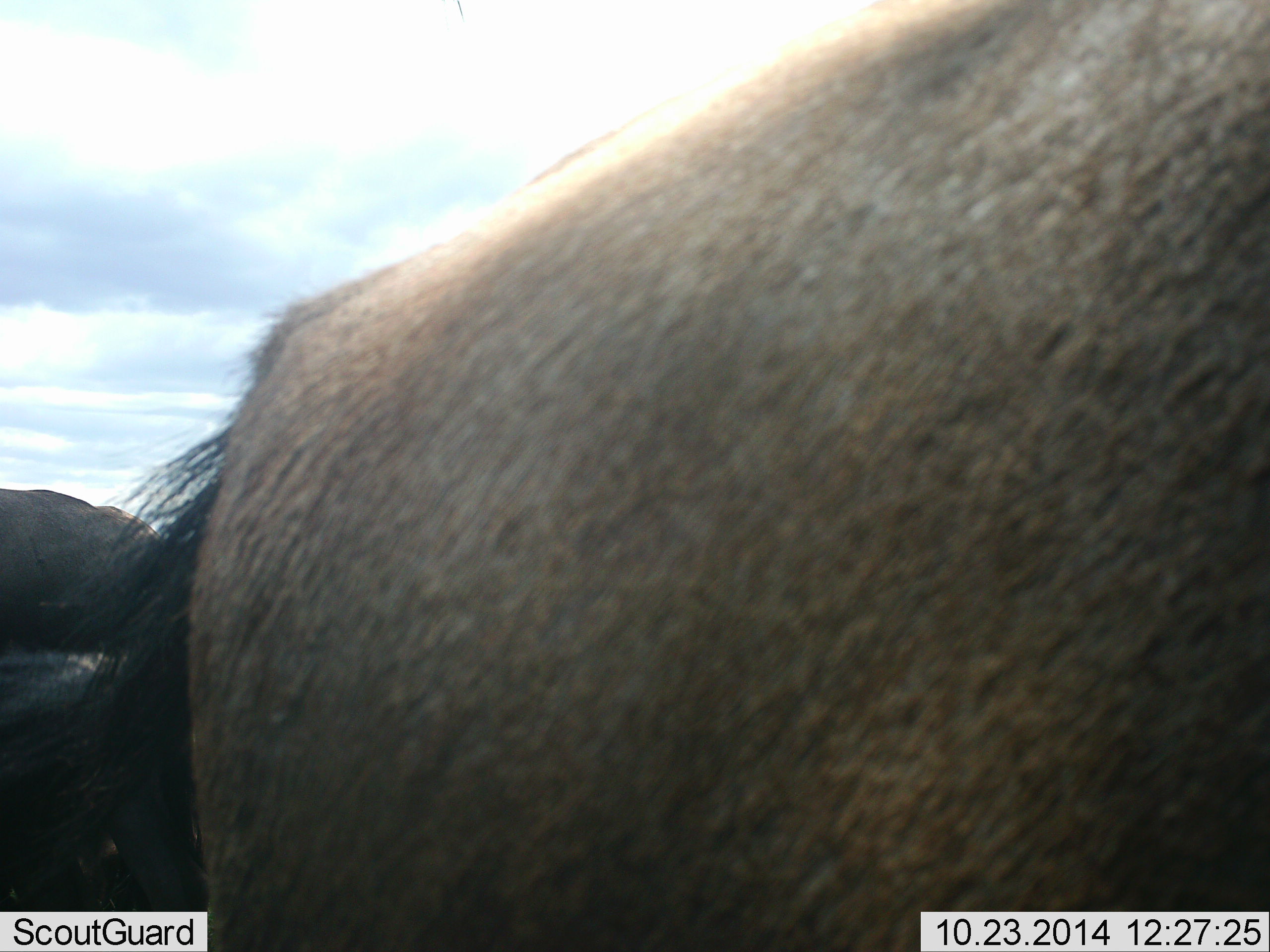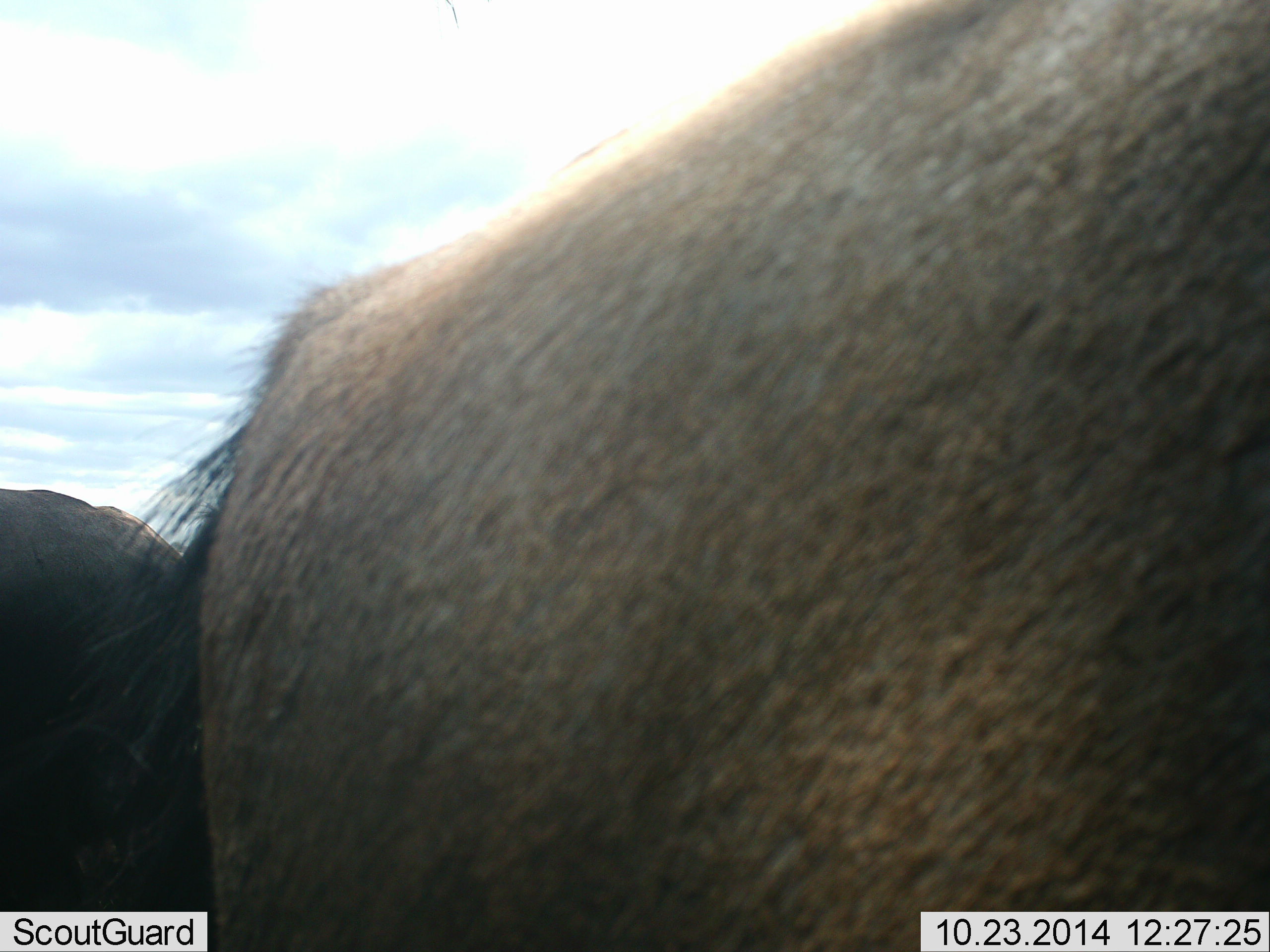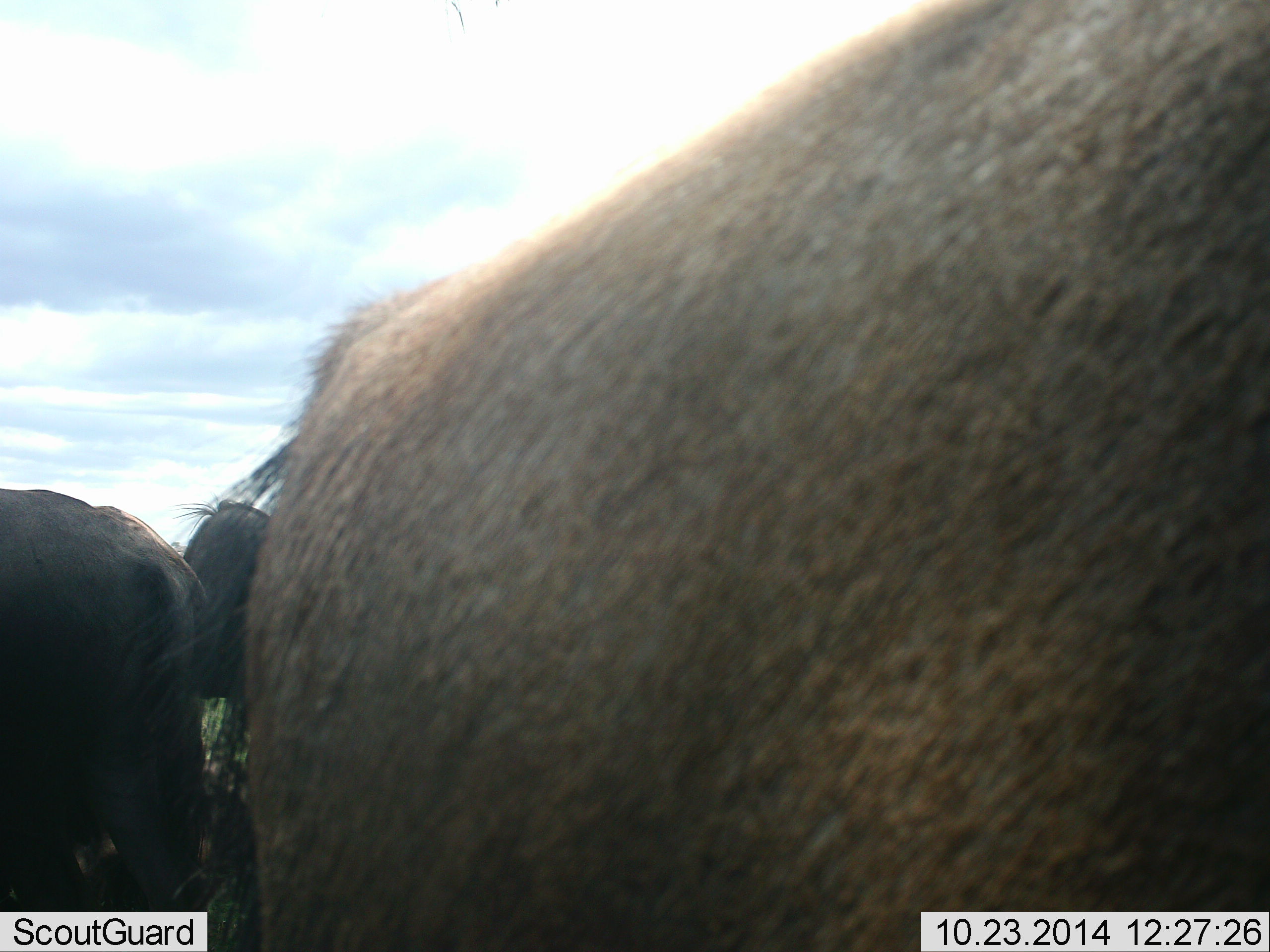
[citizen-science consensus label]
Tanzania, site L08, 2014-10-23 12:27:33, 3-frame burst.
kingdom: Animalia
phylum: Chordata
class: Mammalia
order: Artiodactyla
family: Bovidae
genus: Connochaetes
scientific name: Connochaetes taurinus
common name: blue wildebeest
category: wildebeest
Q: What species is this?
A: Wildebeest (blue wildebeest) (Connochaetes taurinus).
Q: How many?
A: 3.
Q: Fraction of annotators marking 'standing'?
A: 100%.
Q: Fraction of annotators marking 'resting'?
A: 0%.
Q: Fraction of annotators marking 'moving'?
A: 0%.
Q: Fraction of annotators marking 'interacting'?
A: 10%.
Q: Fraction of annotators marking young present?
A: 0%.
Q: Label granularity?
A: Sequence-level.